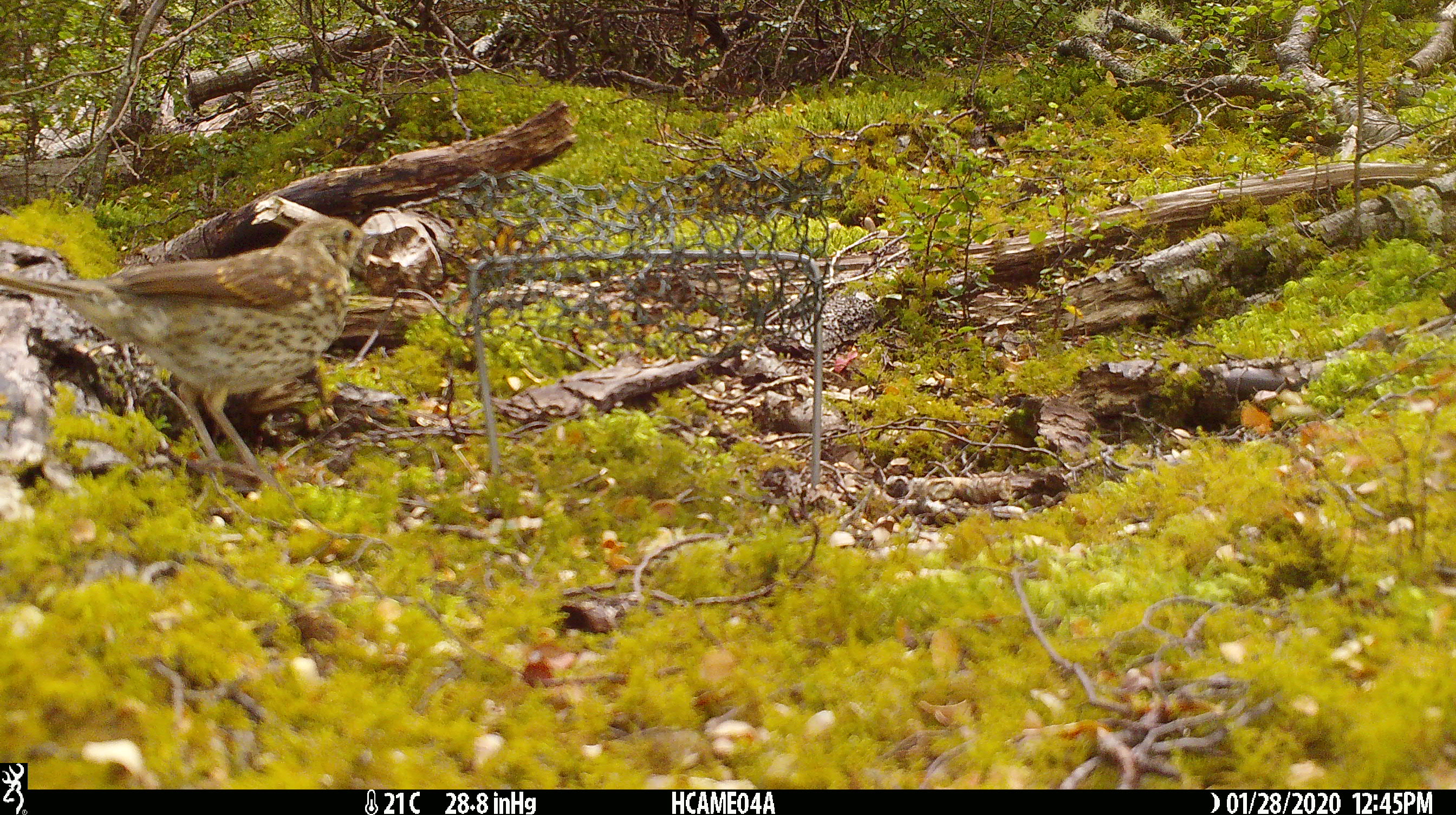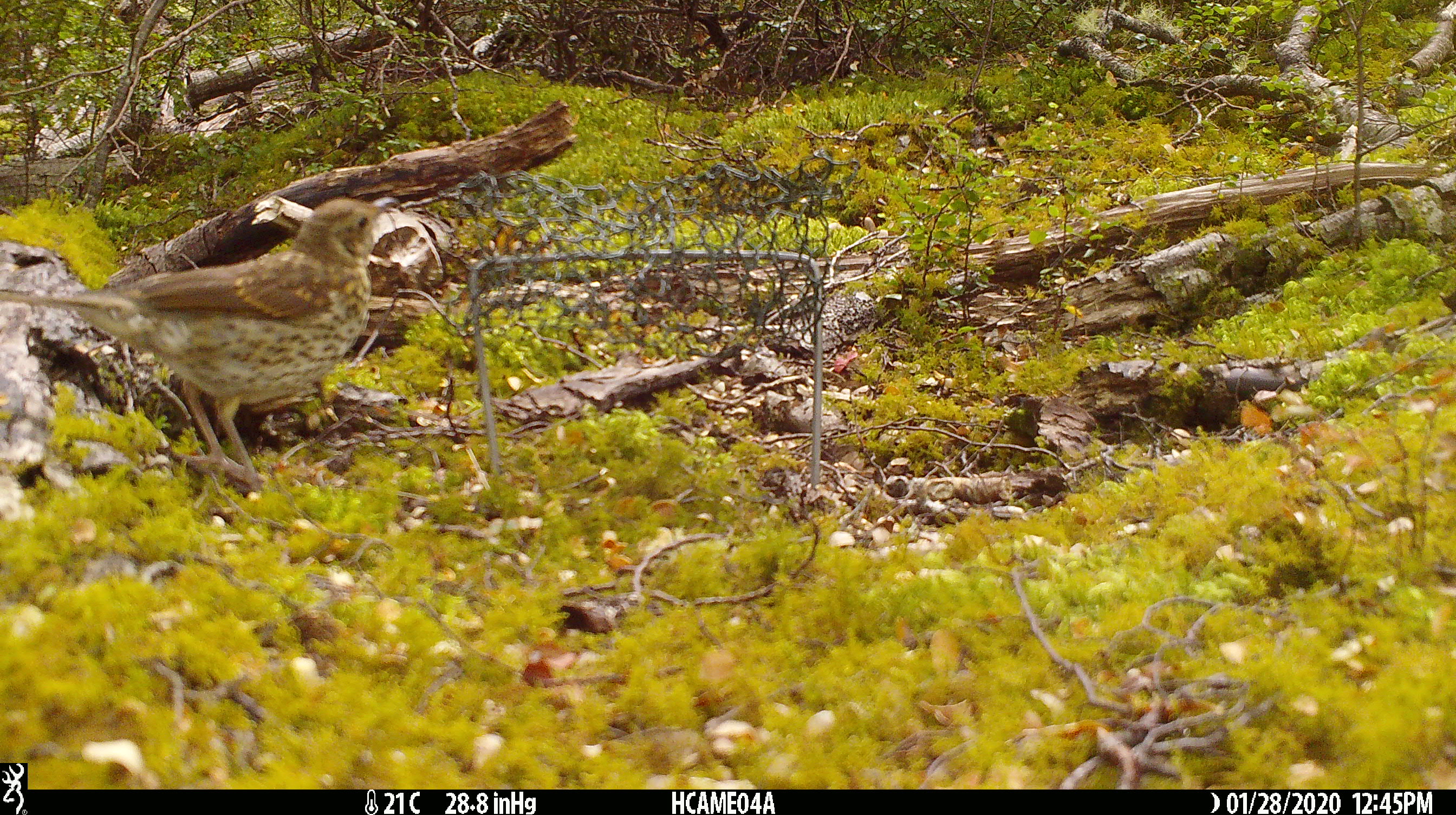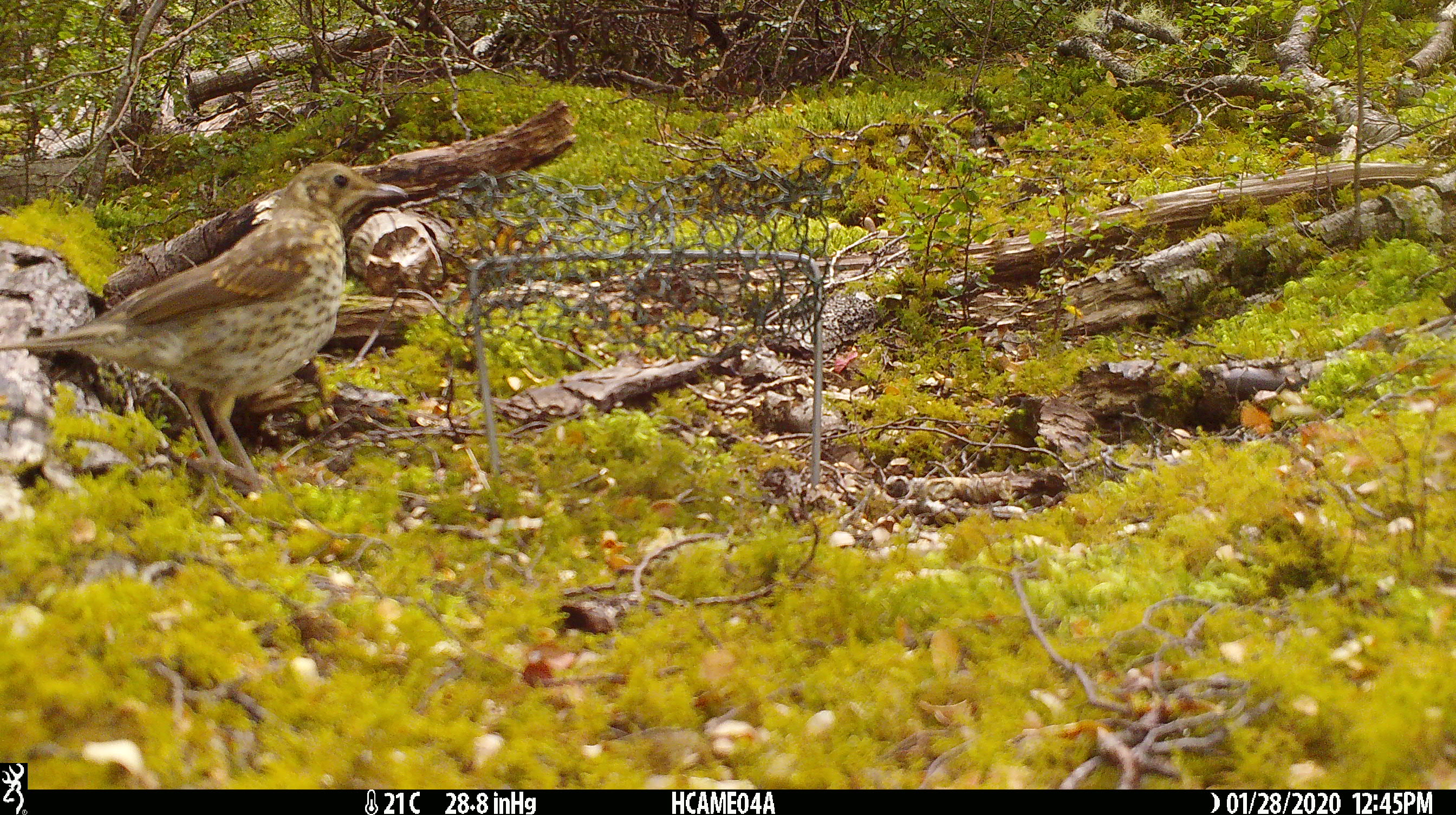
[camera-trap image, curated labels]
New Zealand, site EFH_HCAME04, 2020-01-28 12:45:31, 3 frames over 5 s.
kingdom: Animalia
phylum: Chordata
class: Aves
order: Passeriformes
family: Turdidae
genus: Turdus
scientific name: Turdus philomelos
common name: song thrush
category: thrush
Thrush (song thrush) (Turdus philomelos).